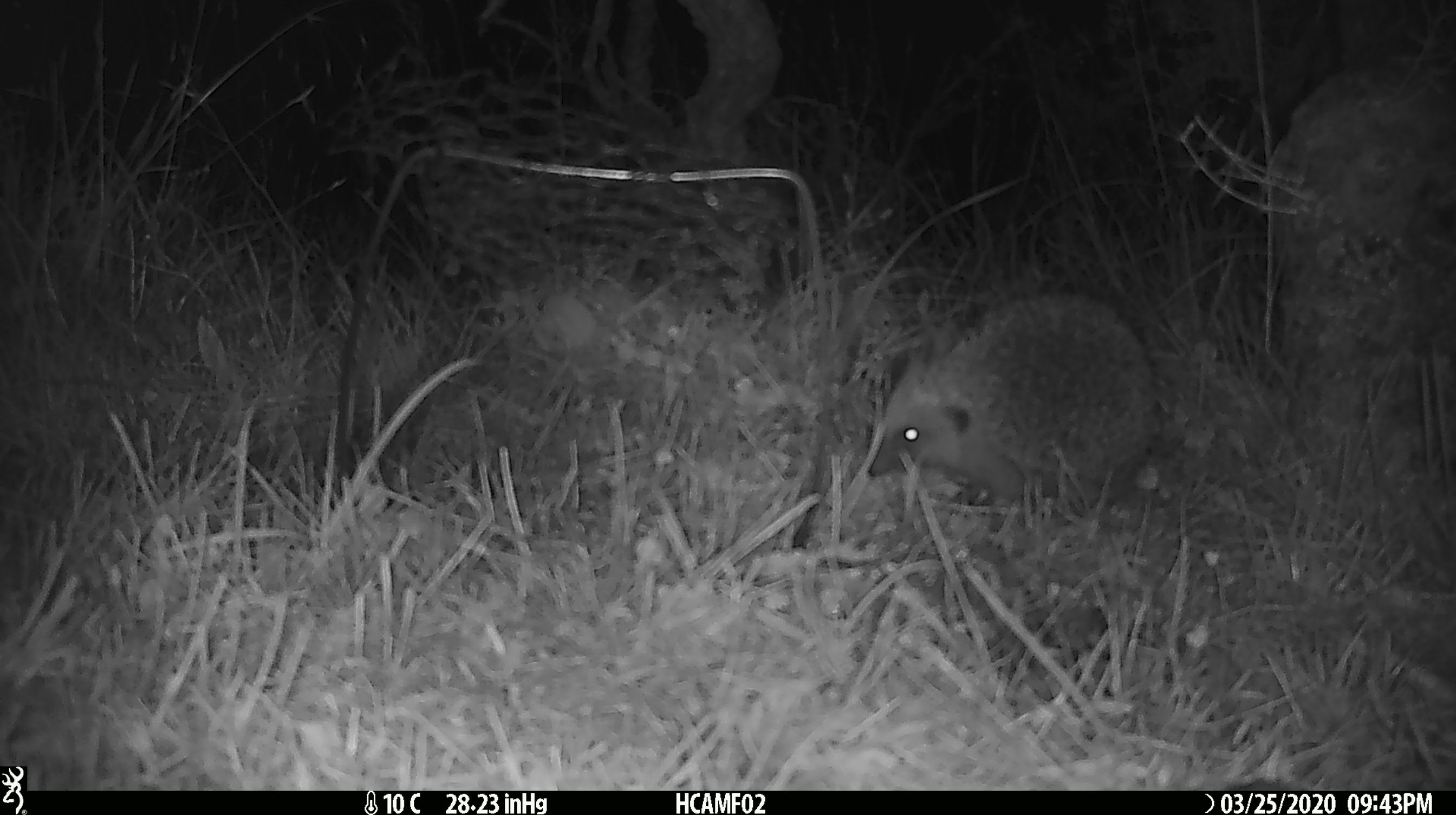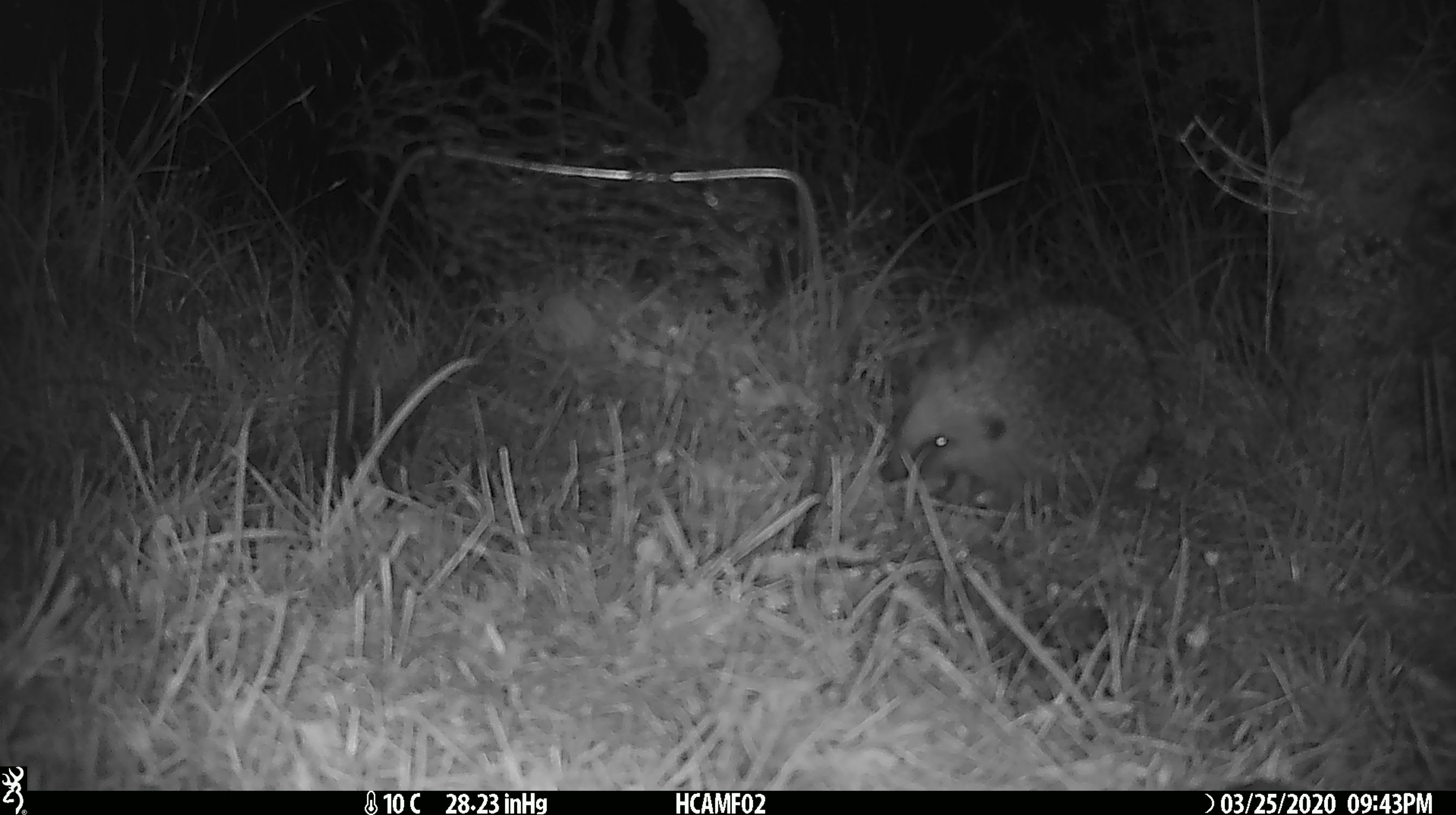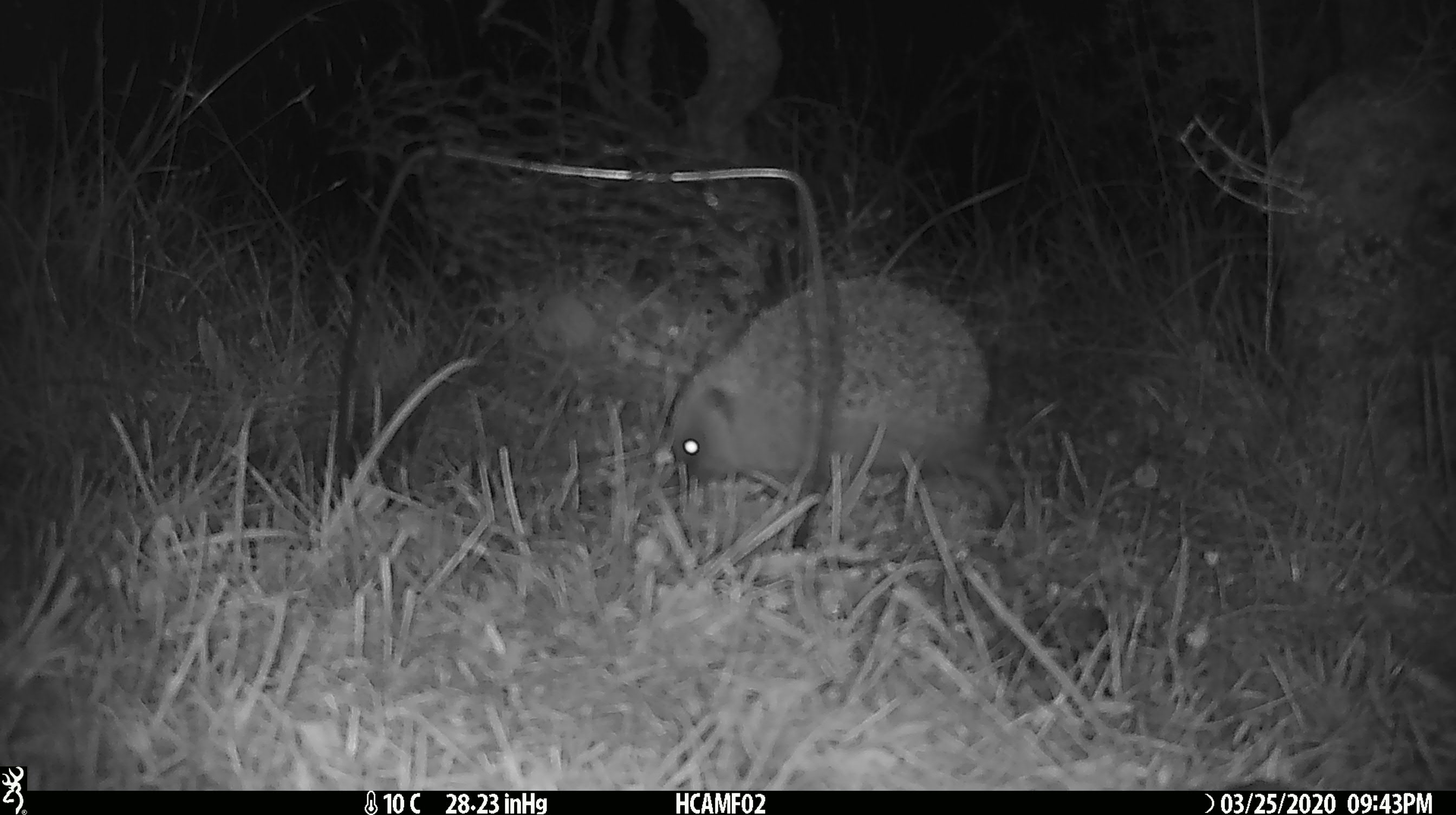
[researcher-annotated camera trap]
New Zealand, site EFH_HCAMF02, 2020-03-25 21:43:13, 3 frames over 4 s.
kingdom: Animalia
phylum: Chordata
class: Mammalia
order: Eulipotyphla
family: Erinaceidae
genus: Erinaceus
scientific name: Erinaceus europaeus europaeus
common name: european hedgehog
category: hedgehog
Hedgehog (european hedgehog) (Erinaceus europaeus europaeus).